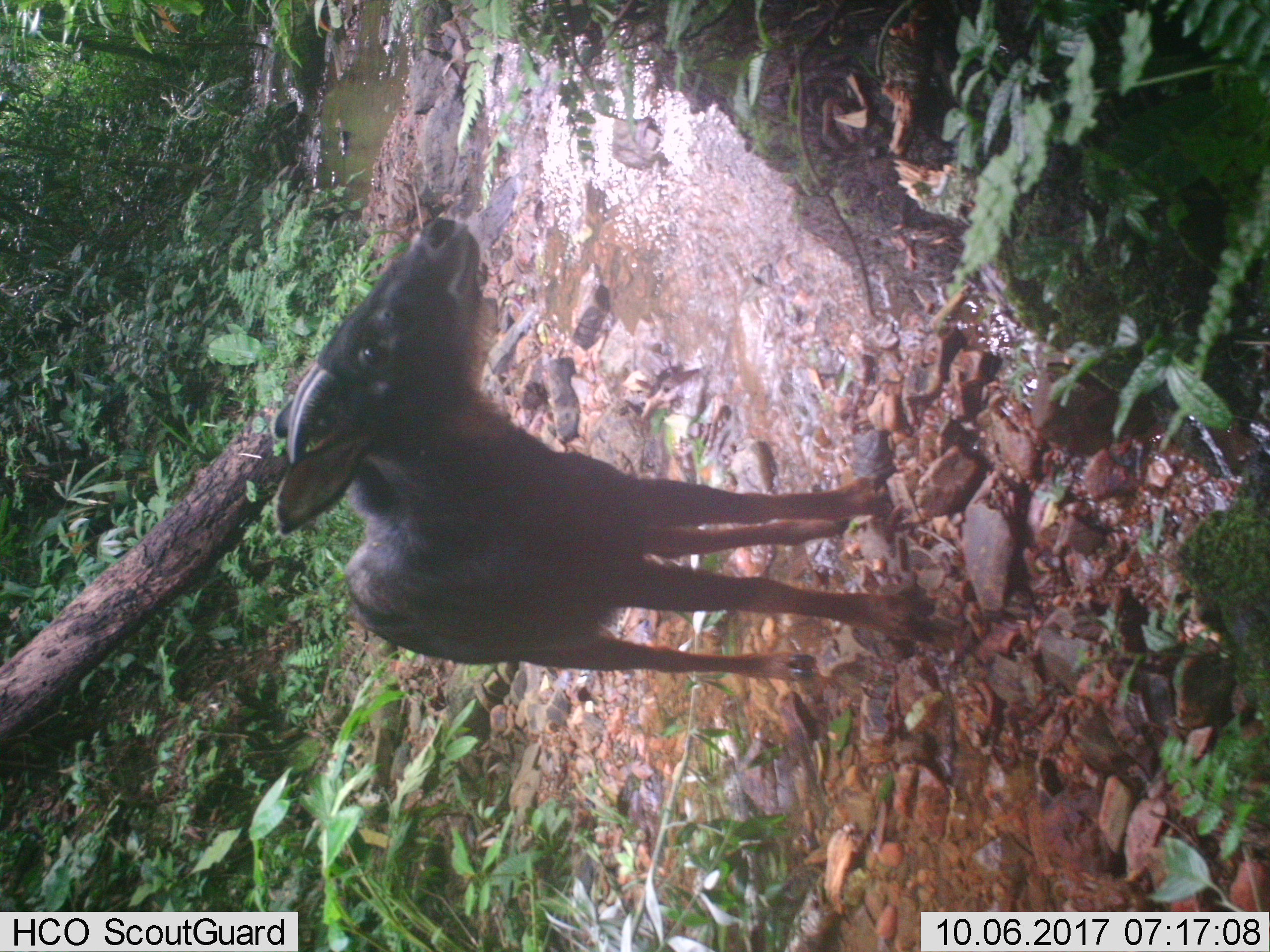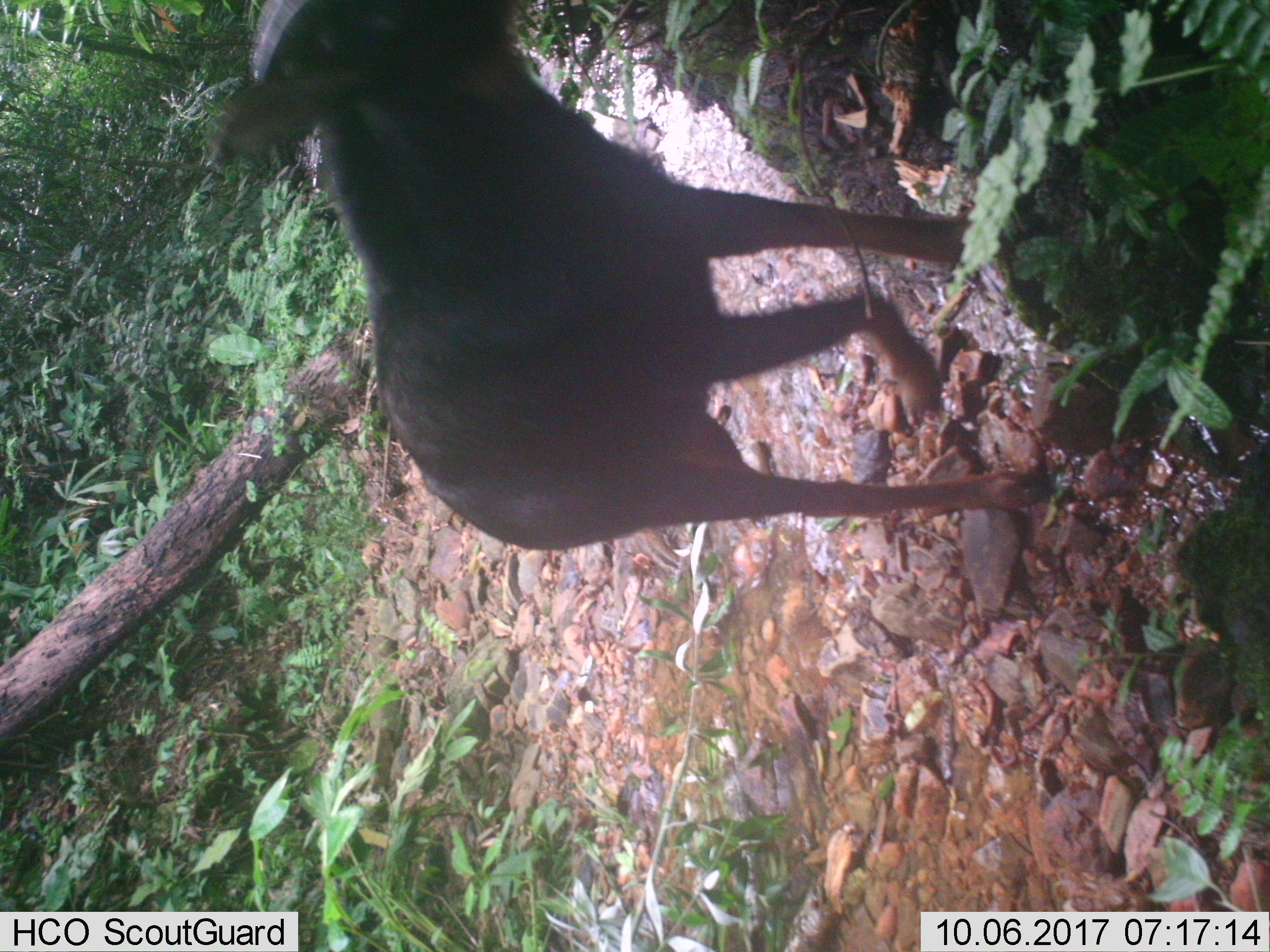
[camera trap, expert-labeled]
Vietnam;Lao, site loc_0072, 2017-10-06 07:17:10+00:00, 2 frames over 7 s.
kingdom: Animalia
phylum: Chordata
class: Mammalia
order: Artiodactyla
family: Bovidae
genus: Capricornis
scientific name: Capricornis sumatraensis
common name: chinese serow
Chinese serow (Capricornis sumatraensis). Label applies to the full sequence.